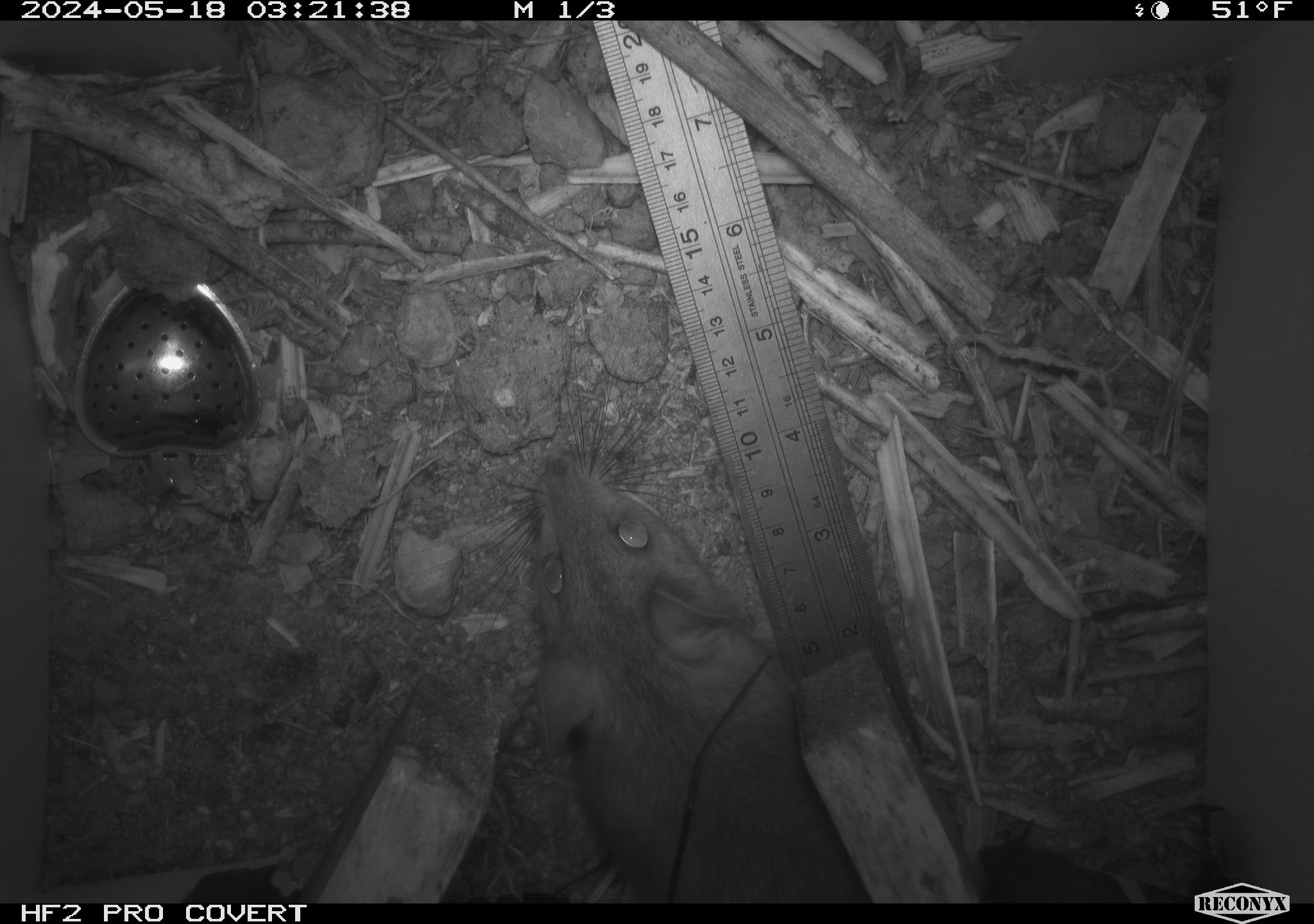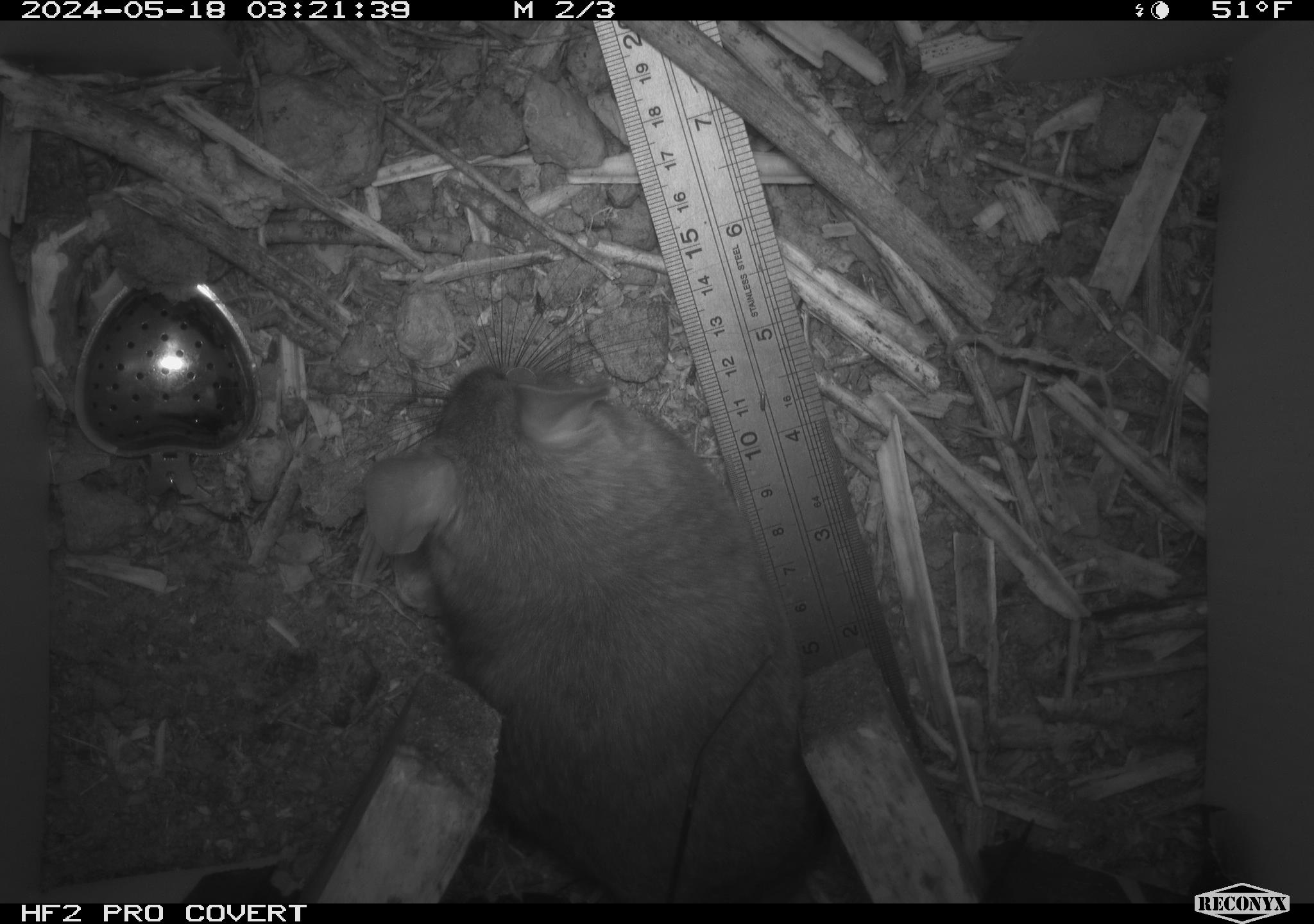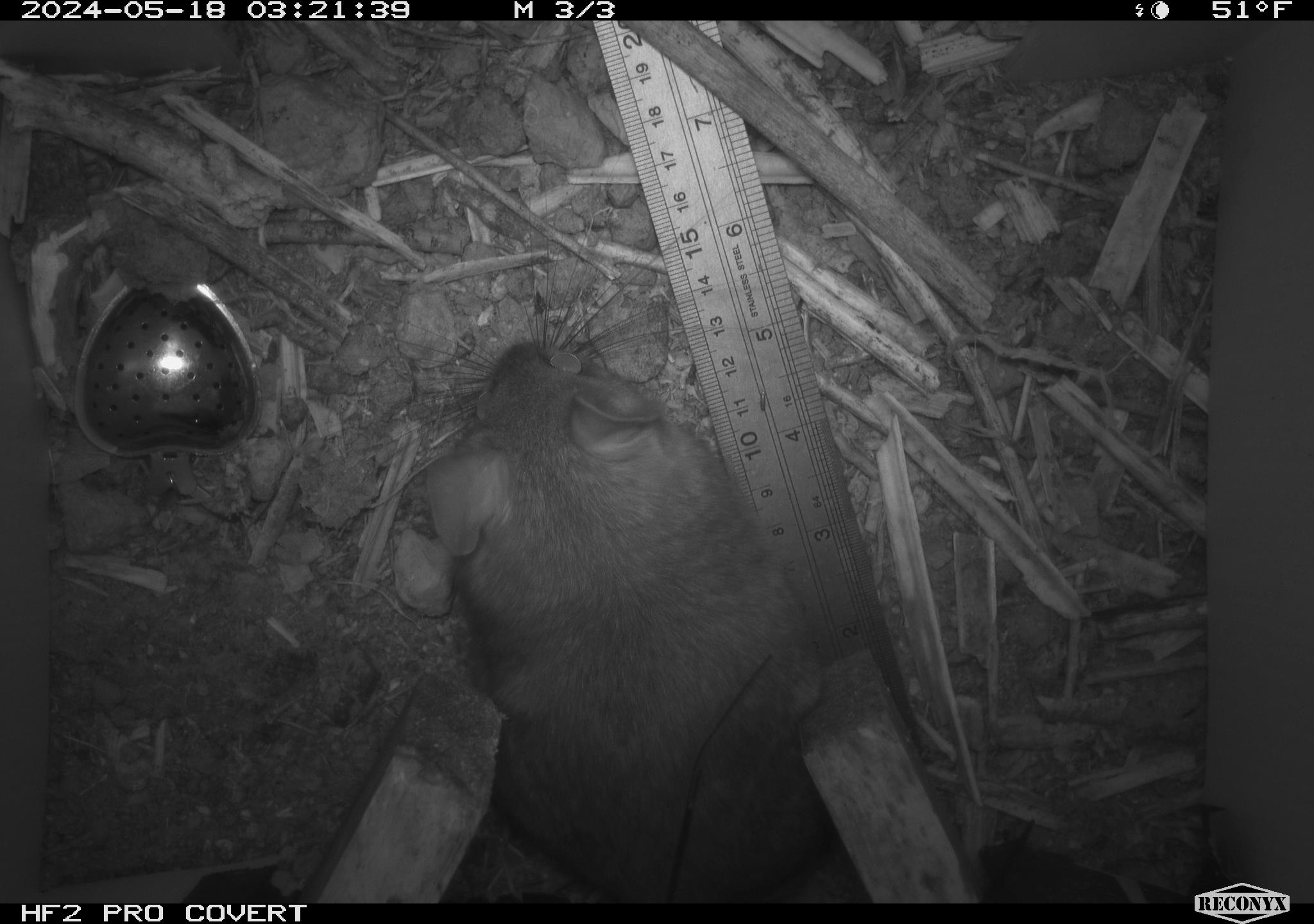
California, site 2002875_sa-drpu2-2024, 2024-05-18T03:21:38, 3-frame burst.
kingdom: Animalia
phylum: Chordata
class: Mammalia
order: Rodentia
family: Cricetidae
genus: Neotoma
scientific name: Neotoma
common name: pack rat or woodrat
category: neotoma species